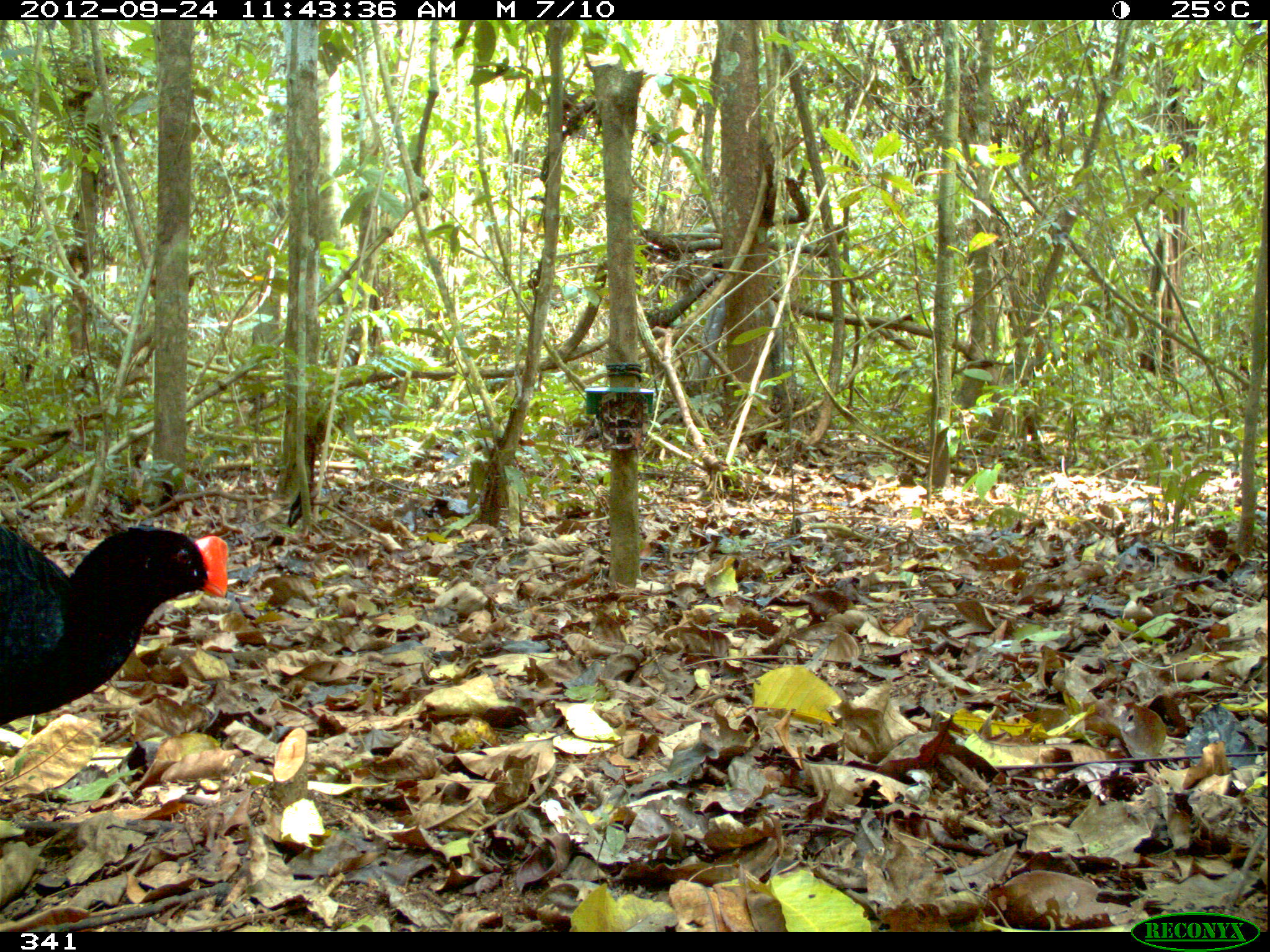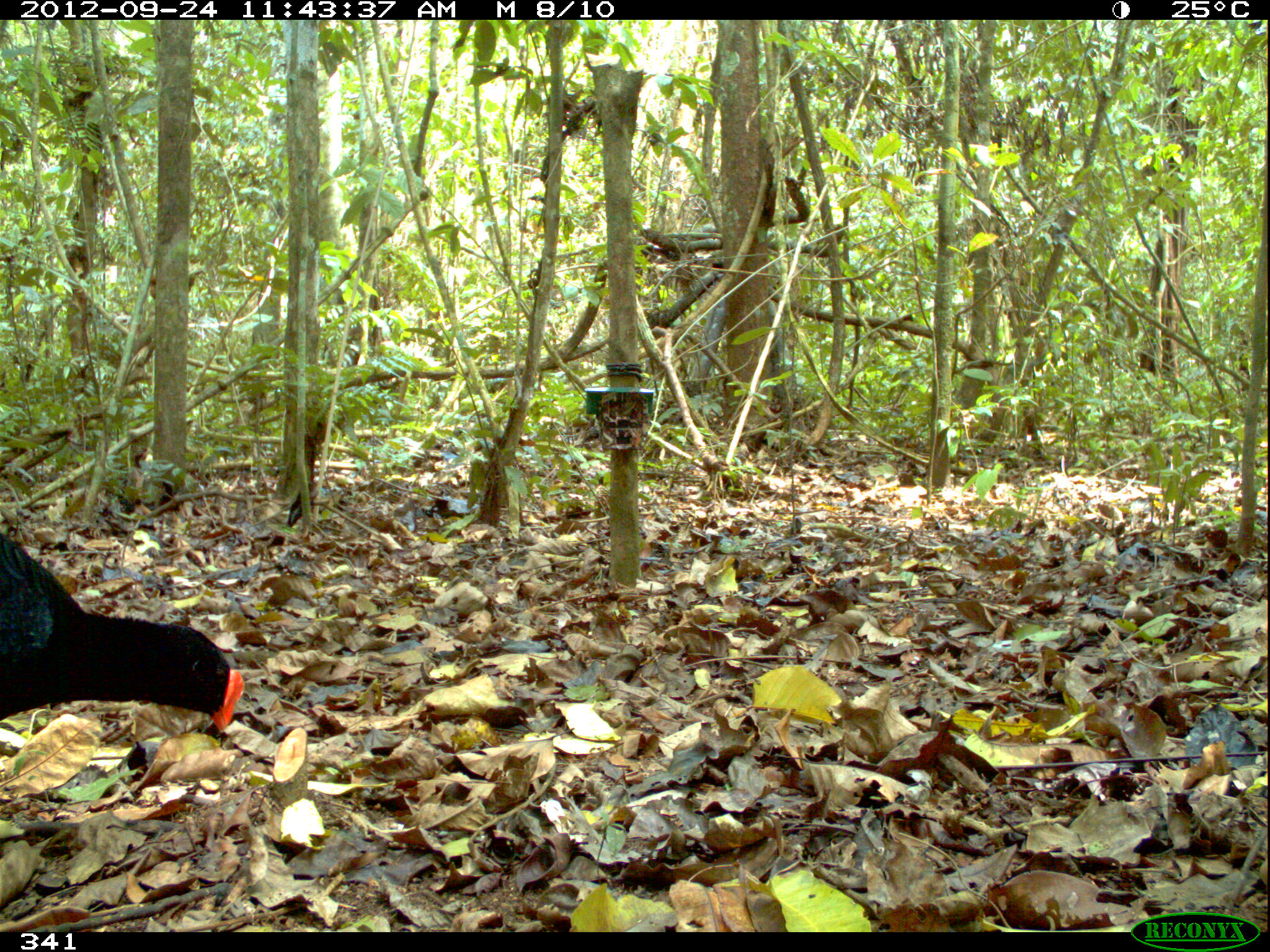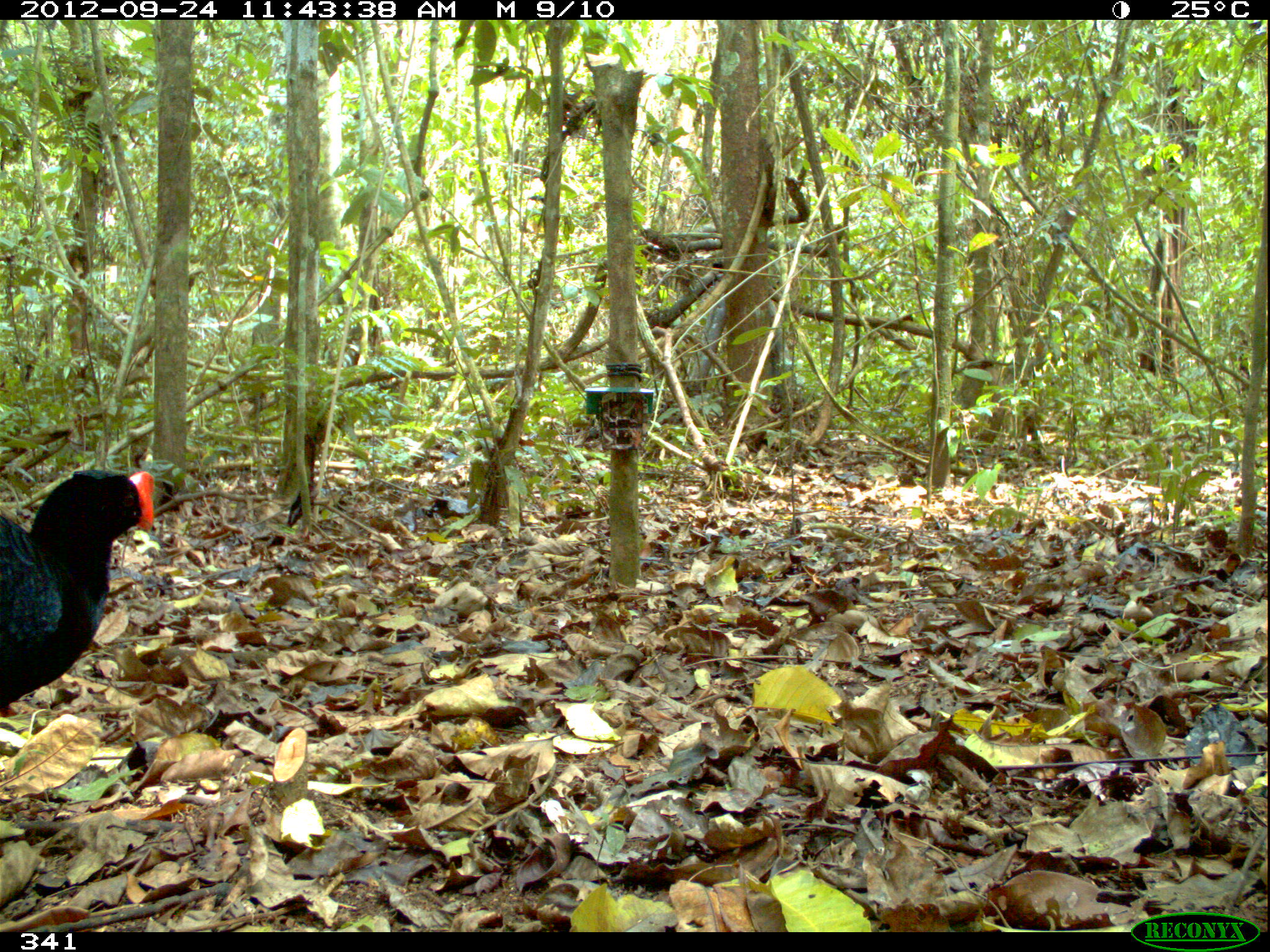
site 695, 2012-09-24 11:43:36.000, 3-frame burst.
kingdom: Animalia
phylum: Chordata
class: Aves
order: Galliformes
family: Cracidae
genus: Mitu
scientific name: Mitu tuberosum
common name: razor-billed curassow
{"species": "Mitu tuberosum (razor-billed curassow)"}